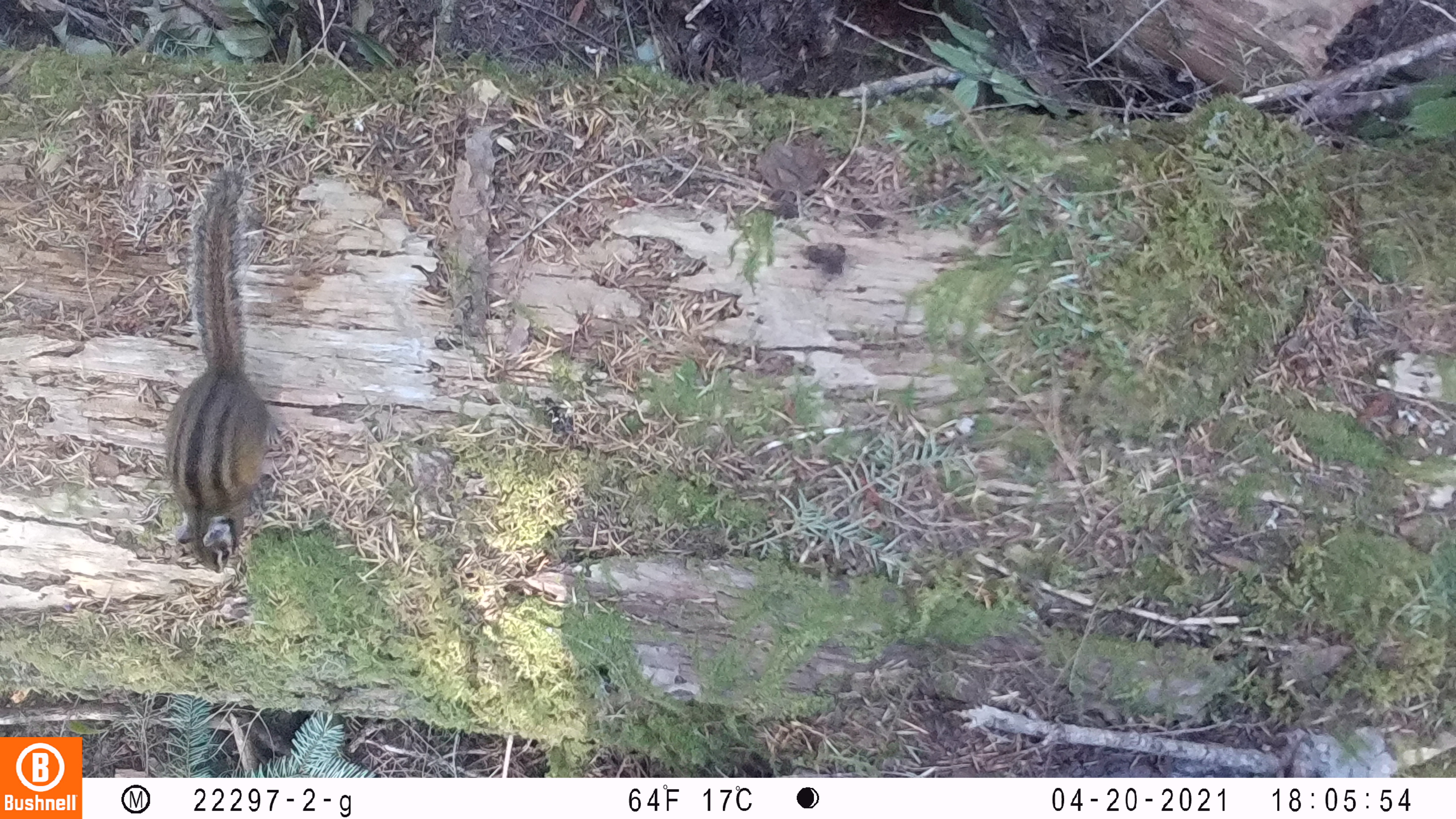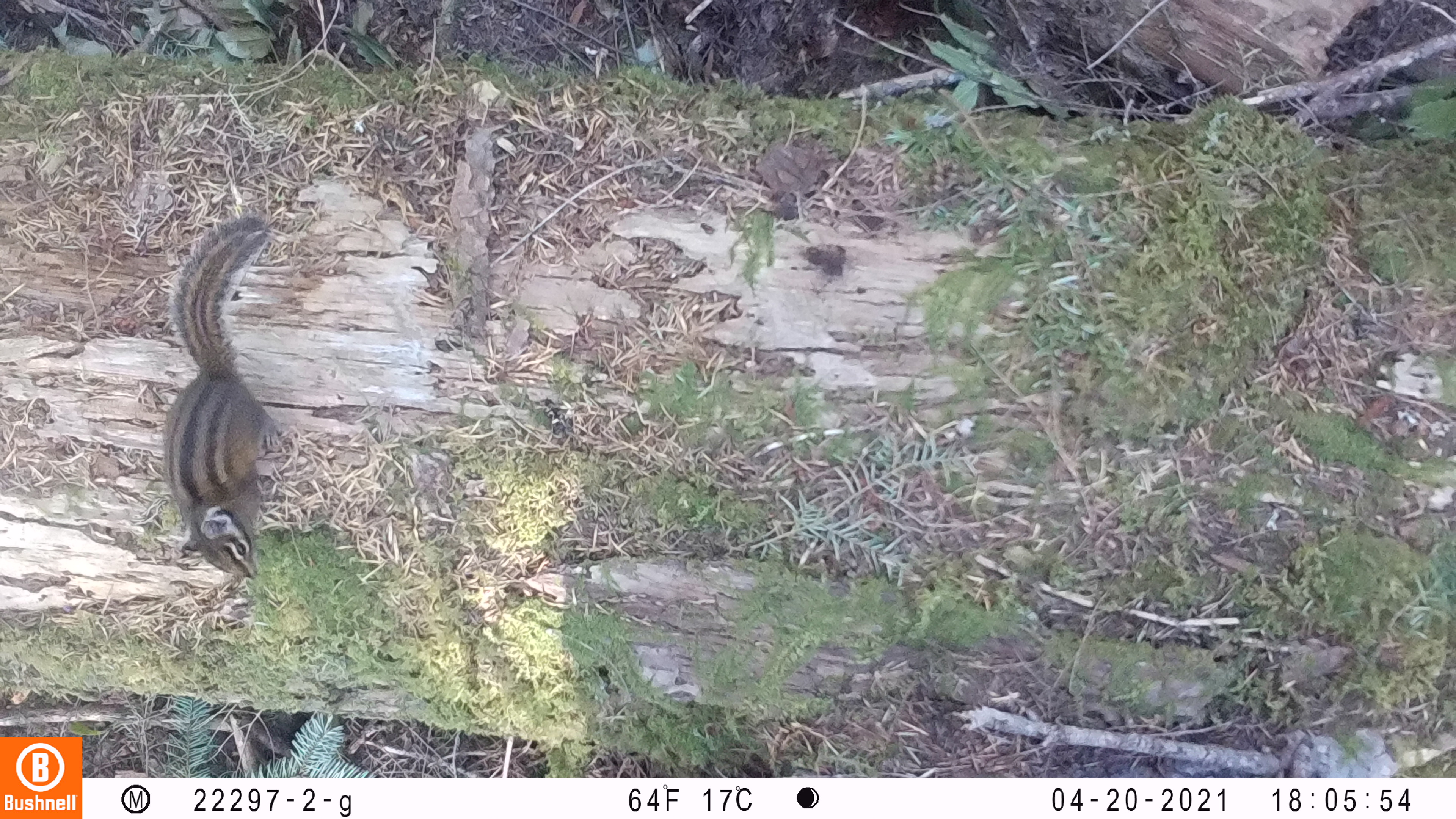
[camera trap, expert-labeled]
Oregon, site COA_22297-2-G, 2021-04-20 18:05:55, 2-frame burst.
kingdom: Animalia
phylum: Chordata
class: Mammalia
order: Rodentia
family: Sciuridae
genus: Neotamias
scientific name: Neotamias townsendii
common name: townsend's chipmunk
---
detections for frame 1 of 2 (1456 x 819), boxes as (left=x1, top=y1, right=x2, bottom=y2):
townsend's chipmunk: (left=145, top=160, right=299, bottom=588)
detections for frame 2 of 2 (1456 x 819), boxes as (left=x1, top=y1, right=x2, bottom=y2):
townsend's chipmunk: (left=140, top=206, right=295, bottom=596)